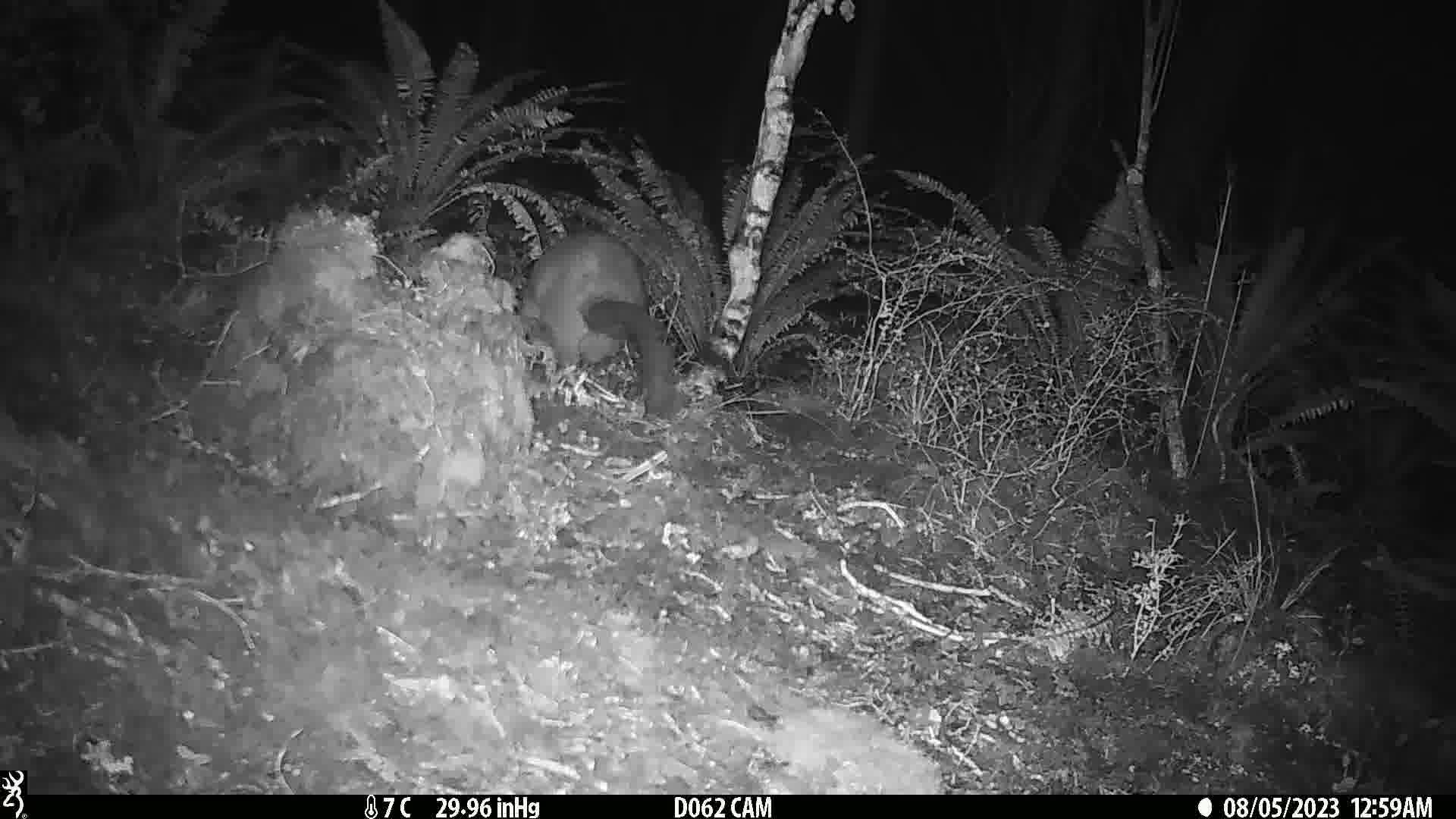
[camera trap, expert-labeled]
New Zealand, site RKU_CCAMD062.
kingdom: Animalia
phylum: Chordata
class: Mammalia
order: Diprotodontia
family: Phalangeridae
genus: Trichosurus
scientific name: Trichosurus vulpecula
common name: common brushtail possum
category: possum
Possum (common brushtail possum) (Trichosurus vulpecula).